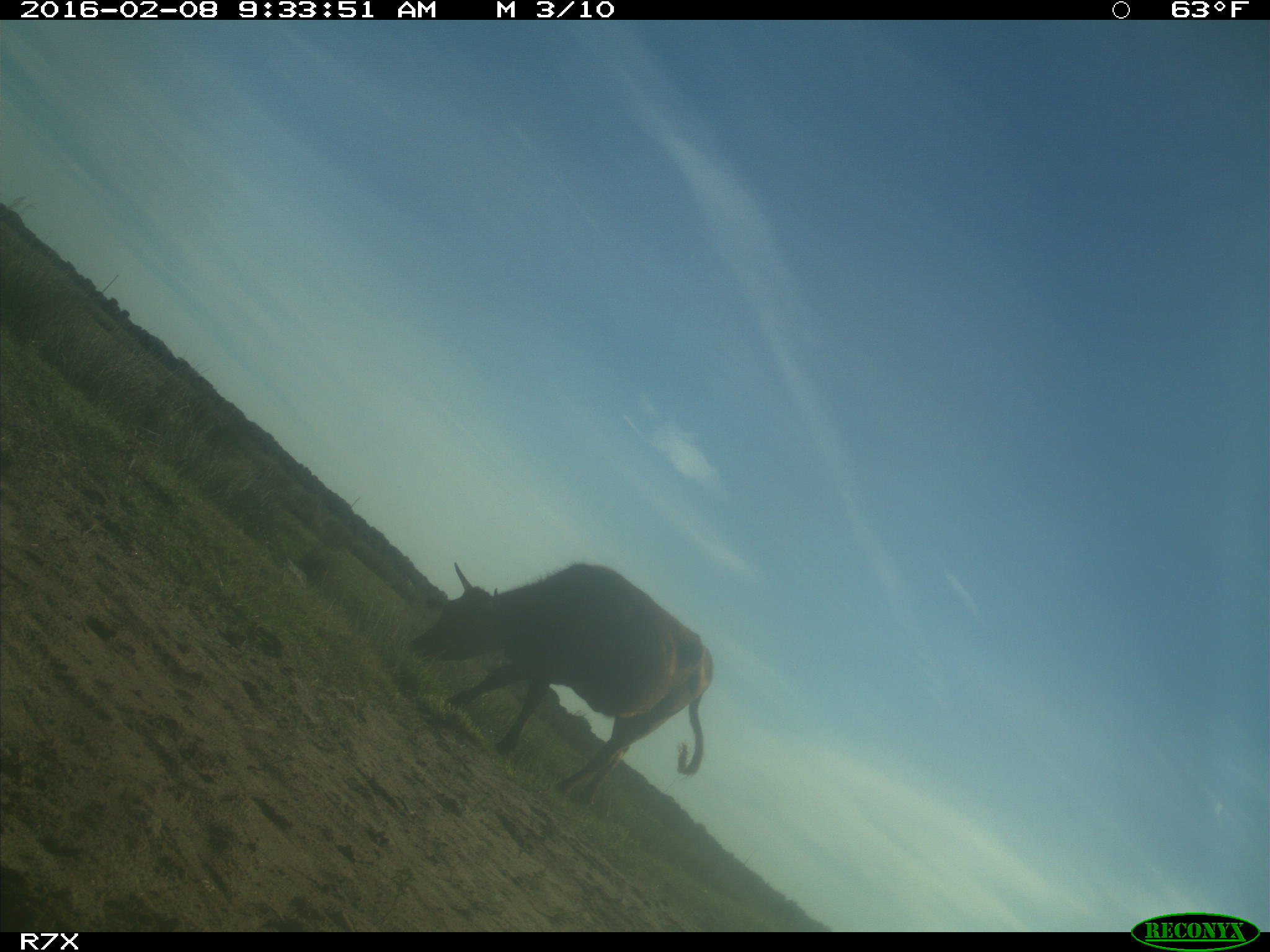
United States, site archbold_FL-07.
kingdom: Animalia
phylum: Chordata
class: Mammalia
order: Artiodactyla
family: Bovidae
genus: Bos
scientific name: Bos taurus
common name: domestic cow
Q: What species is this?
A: Bos taurus (domestic cow).